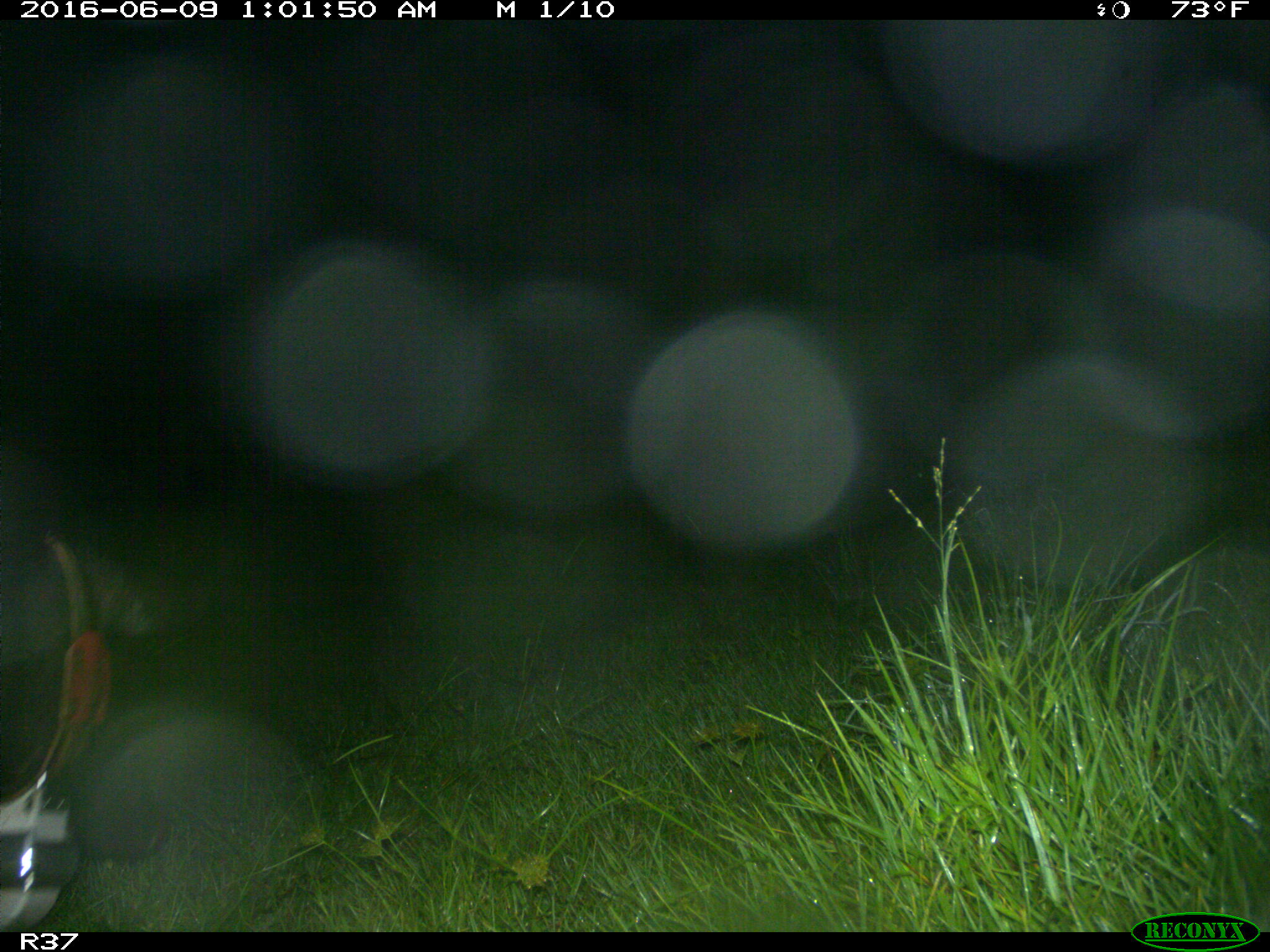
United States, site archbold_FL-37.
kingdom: Animalia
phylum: Chordata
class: Mammalia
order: Artiodactyla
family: Suidae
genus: Sus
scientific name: Sus scrofa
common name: wild boar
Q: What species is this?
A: Sus scrofa (wild boar).